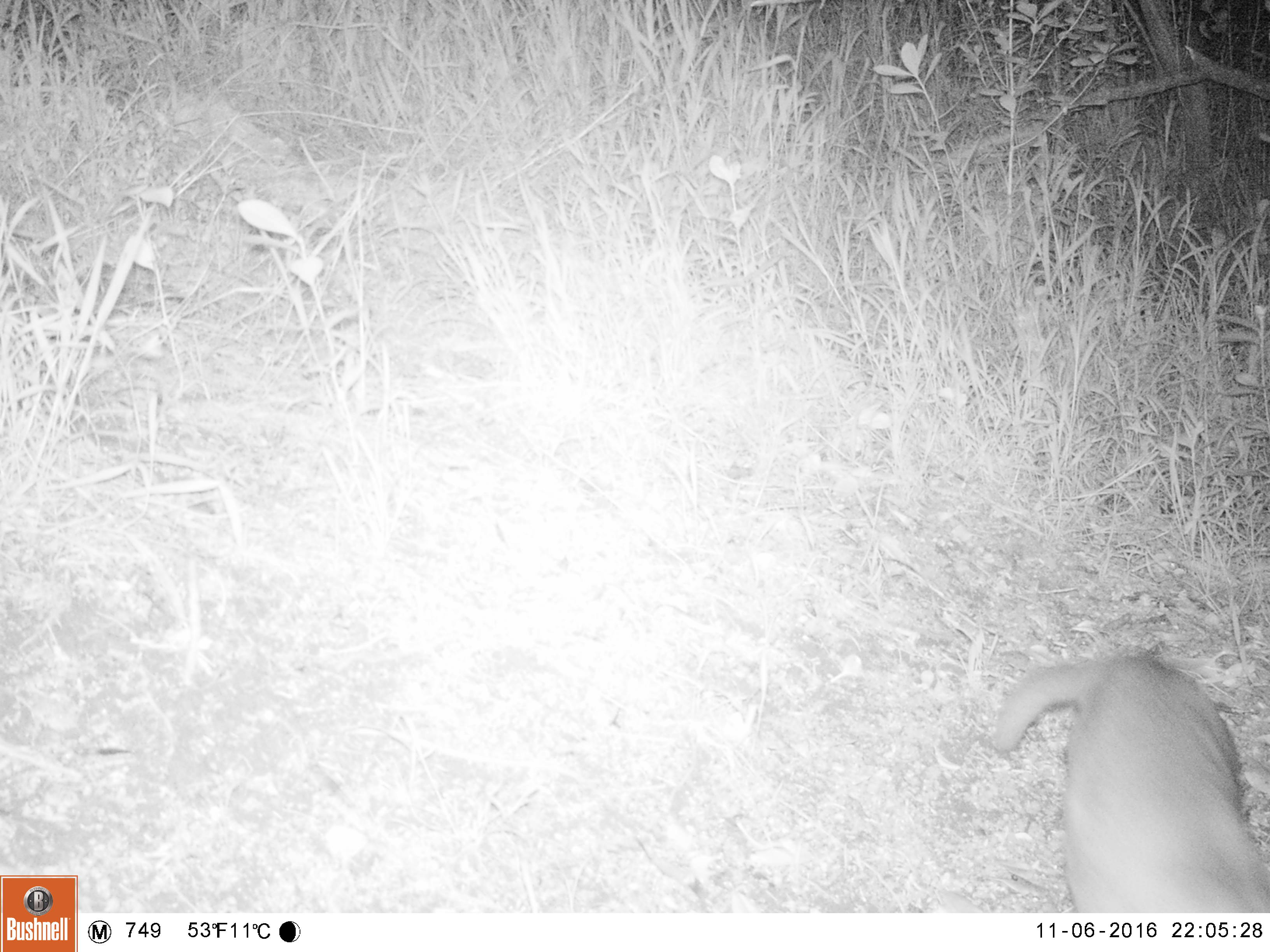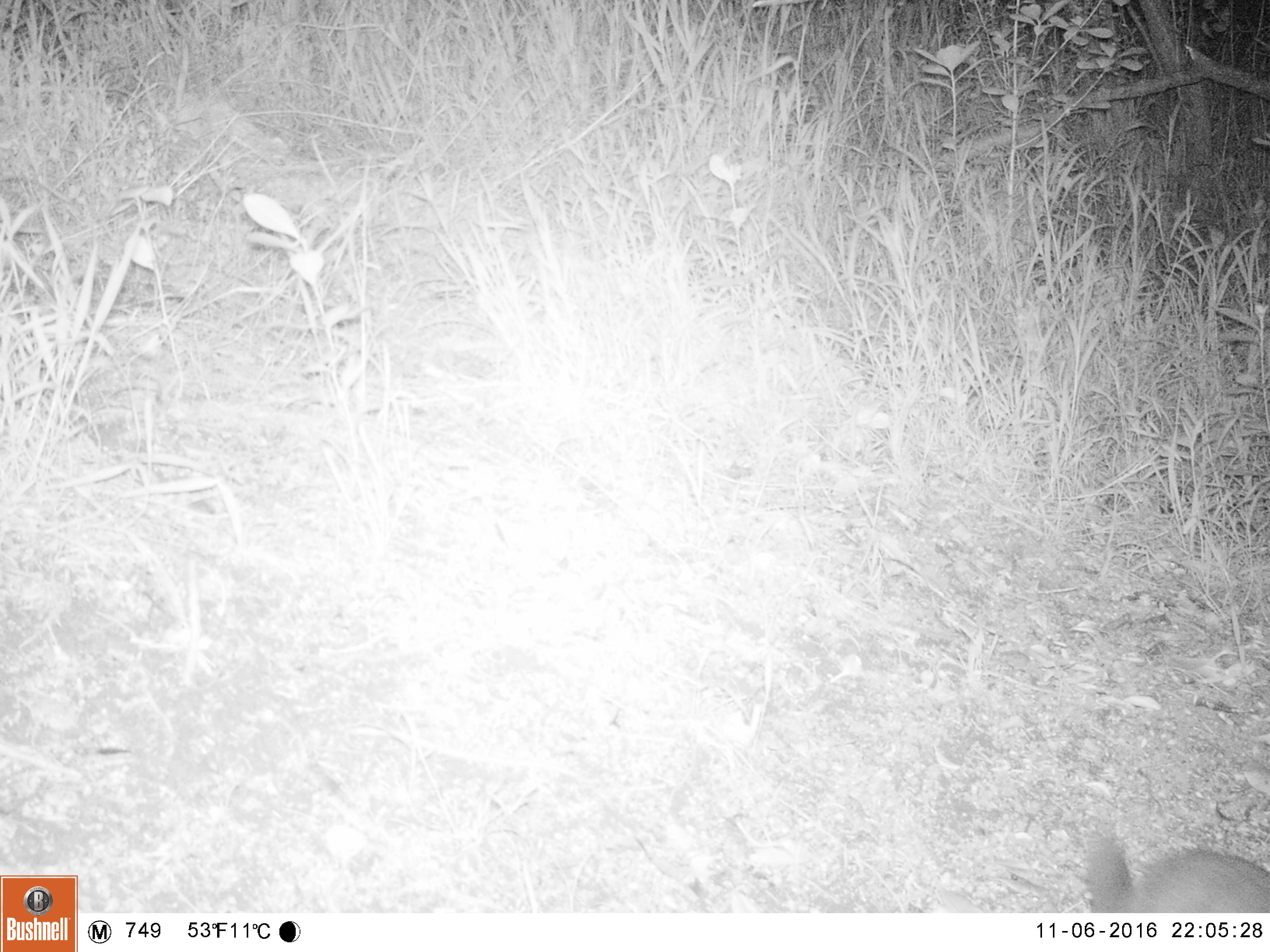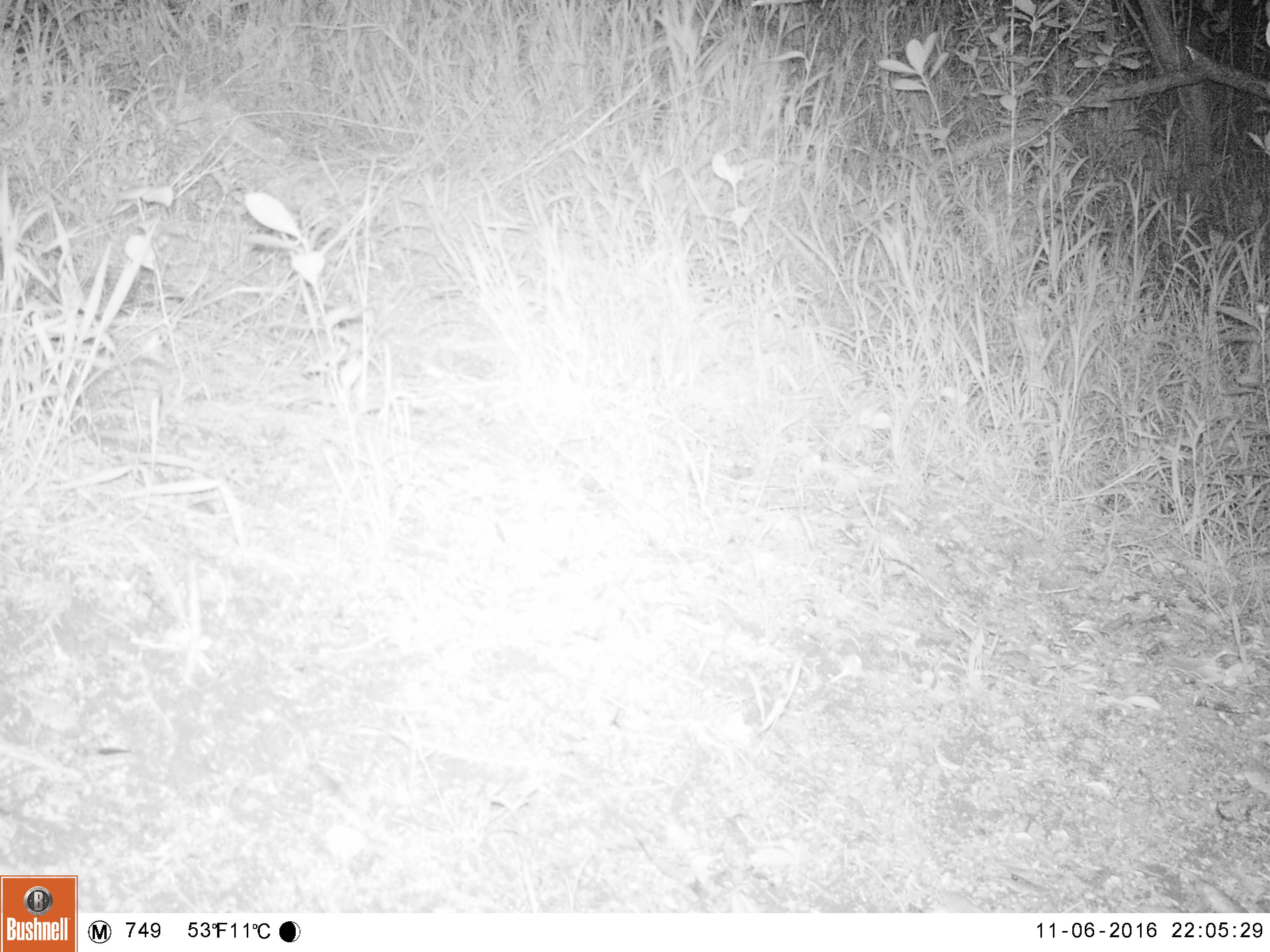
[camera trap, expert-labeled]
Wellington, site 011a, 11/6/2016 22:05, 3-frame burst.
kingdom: Animalia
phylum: Chordata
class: Mammalia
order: Carnivora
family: Felidae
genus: Felis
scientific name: Felis catus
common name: cat